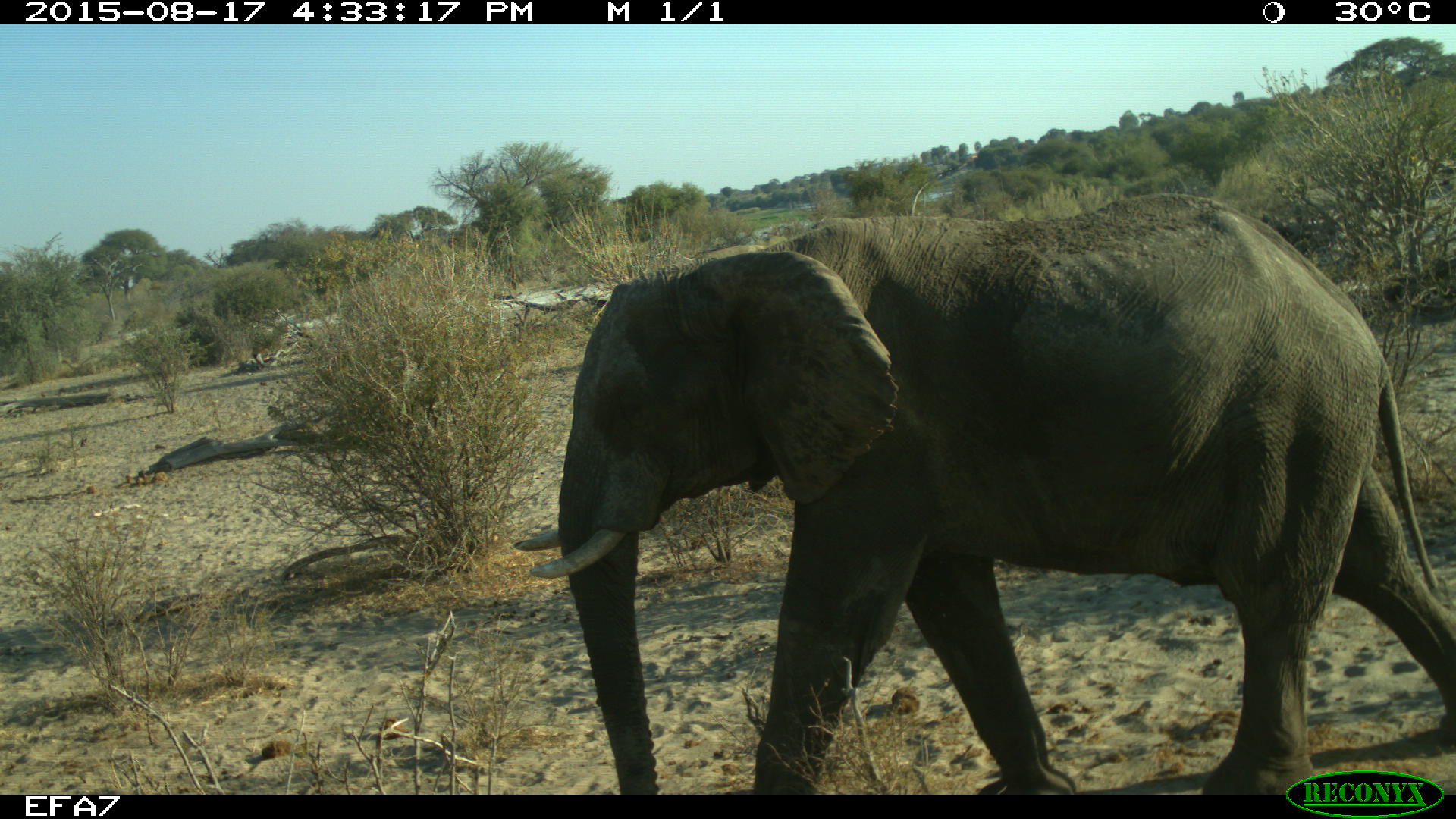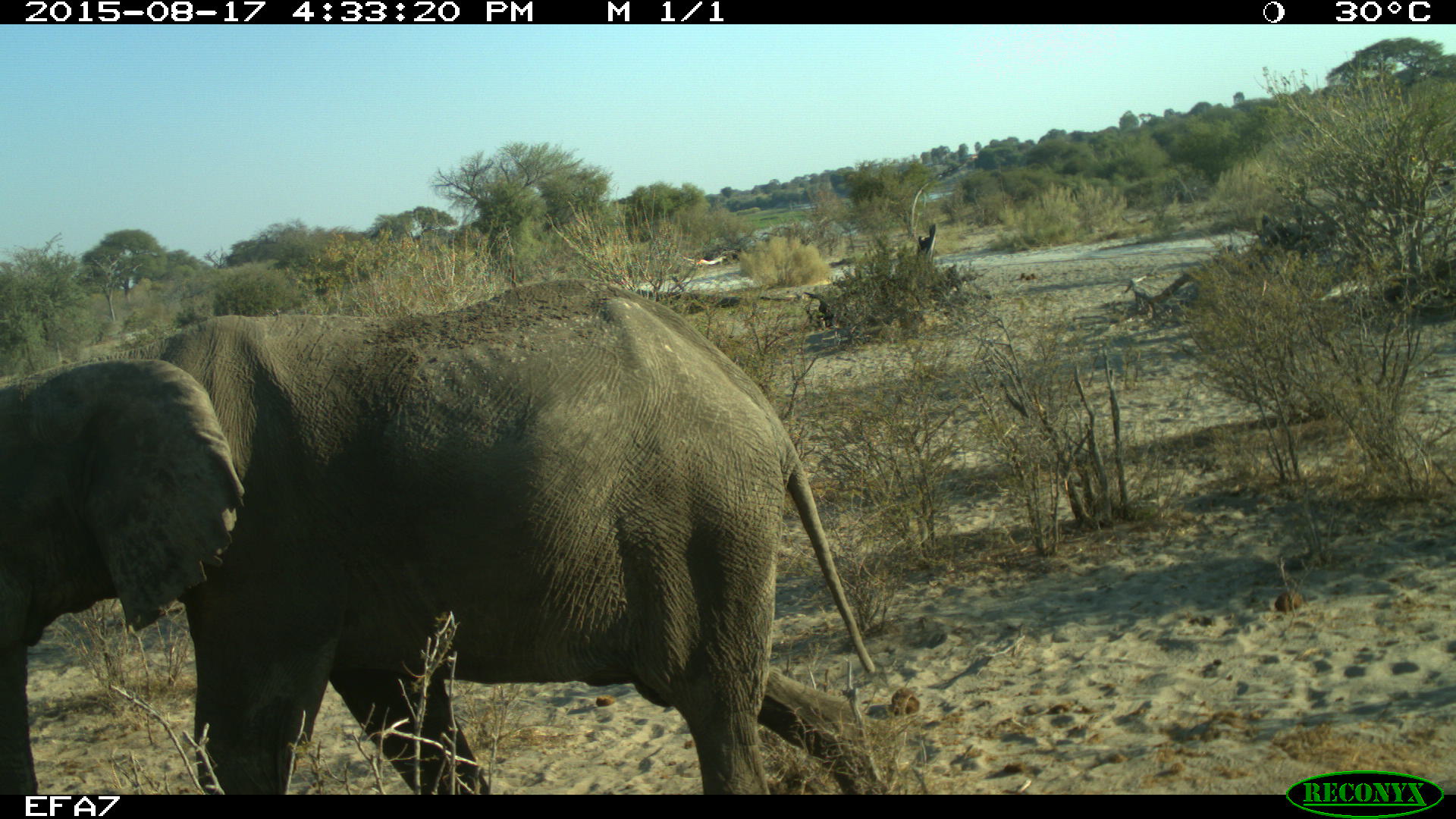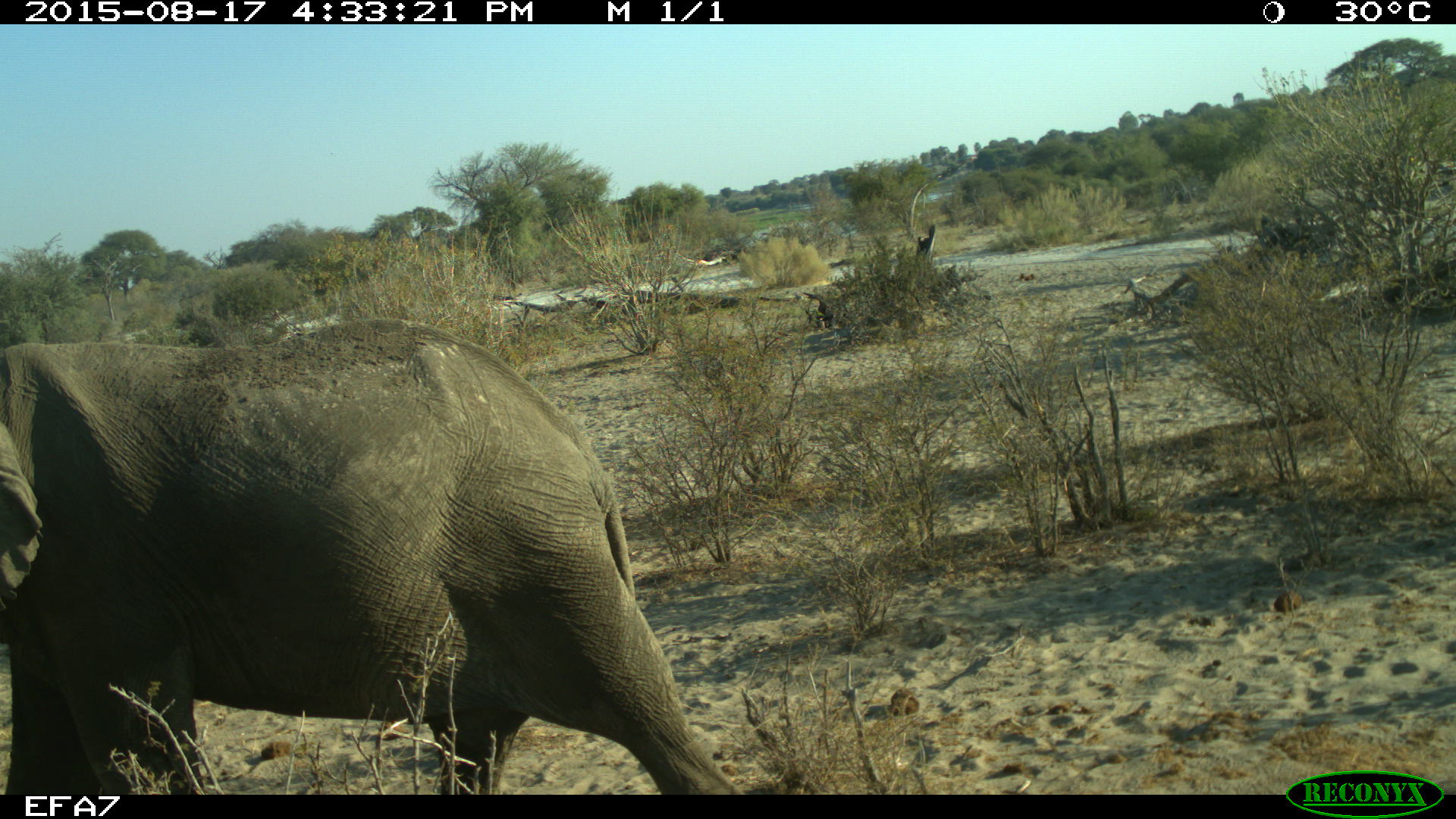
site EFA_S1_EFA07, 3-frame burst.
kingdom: Animalia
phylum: Chordata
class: Mammalia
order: Proboscidea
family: Elephantidae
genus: Loxodonta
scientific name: Loxodonta africana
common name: african bush elephant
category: elephant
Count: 1.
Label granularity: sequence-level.